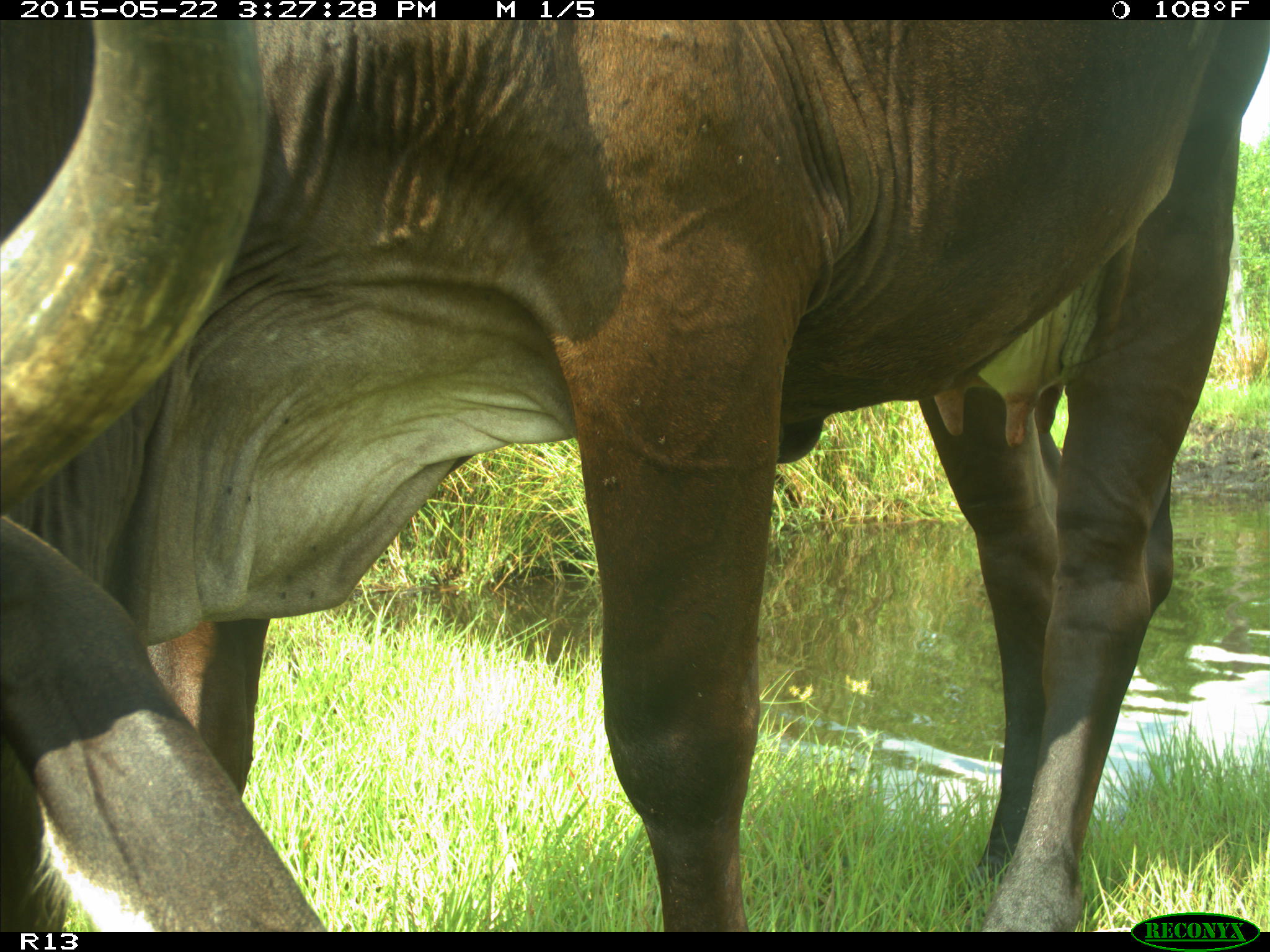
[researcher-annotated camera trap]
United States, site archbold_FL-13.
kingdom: Animalia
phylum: Chordata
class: Mammalia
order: Artiodactyla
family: Bovidae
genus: Bos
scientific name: Bos taurus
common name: domestic cow